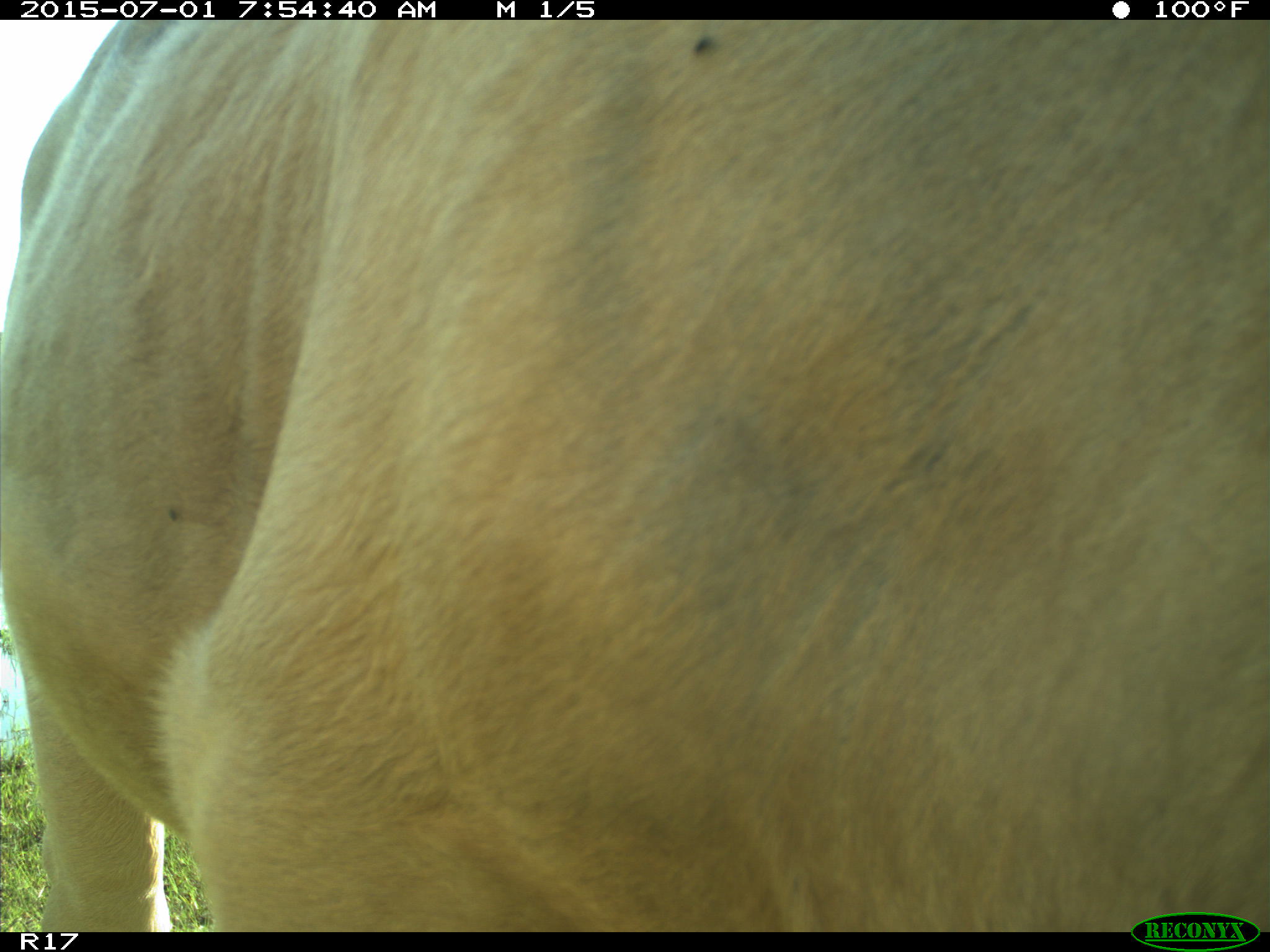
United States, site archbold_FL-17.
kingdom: Animalia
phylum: Chordata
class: Mammalia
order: Artiodactyla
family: Bovidae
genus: Bos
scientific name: Bos taurus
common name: domestic cow